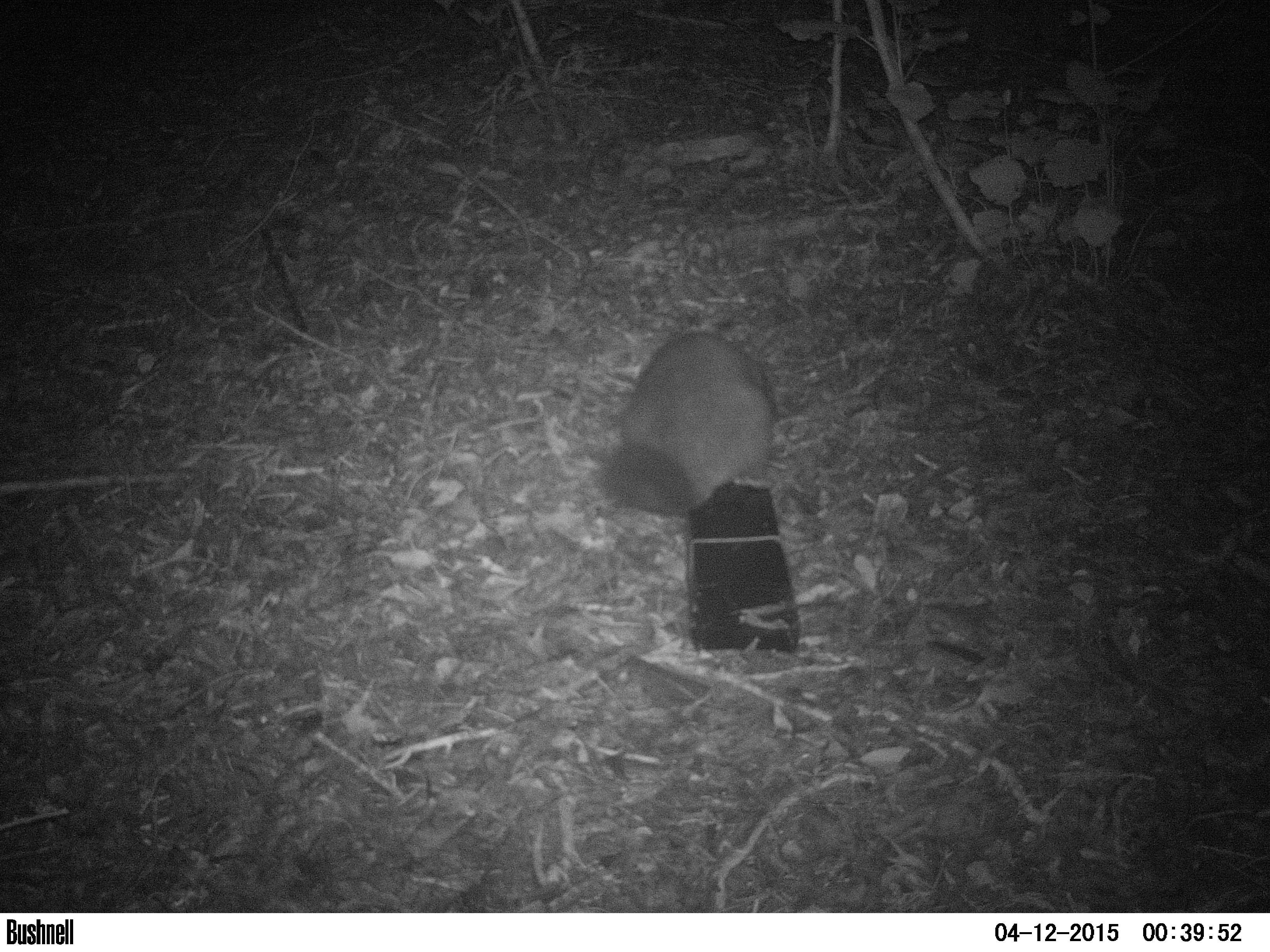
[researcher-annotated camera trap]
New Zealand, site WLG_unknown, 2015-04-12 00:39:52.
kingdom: Animalia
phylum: Chordata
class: Mammalia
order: Diprotodontia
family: Phalangeridae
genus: Trichosurus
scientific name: Trichosurus vulpecula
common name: common brushtail possum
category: possum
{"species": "possum (common brushtail possum) (Trichosurus vulpecula)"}